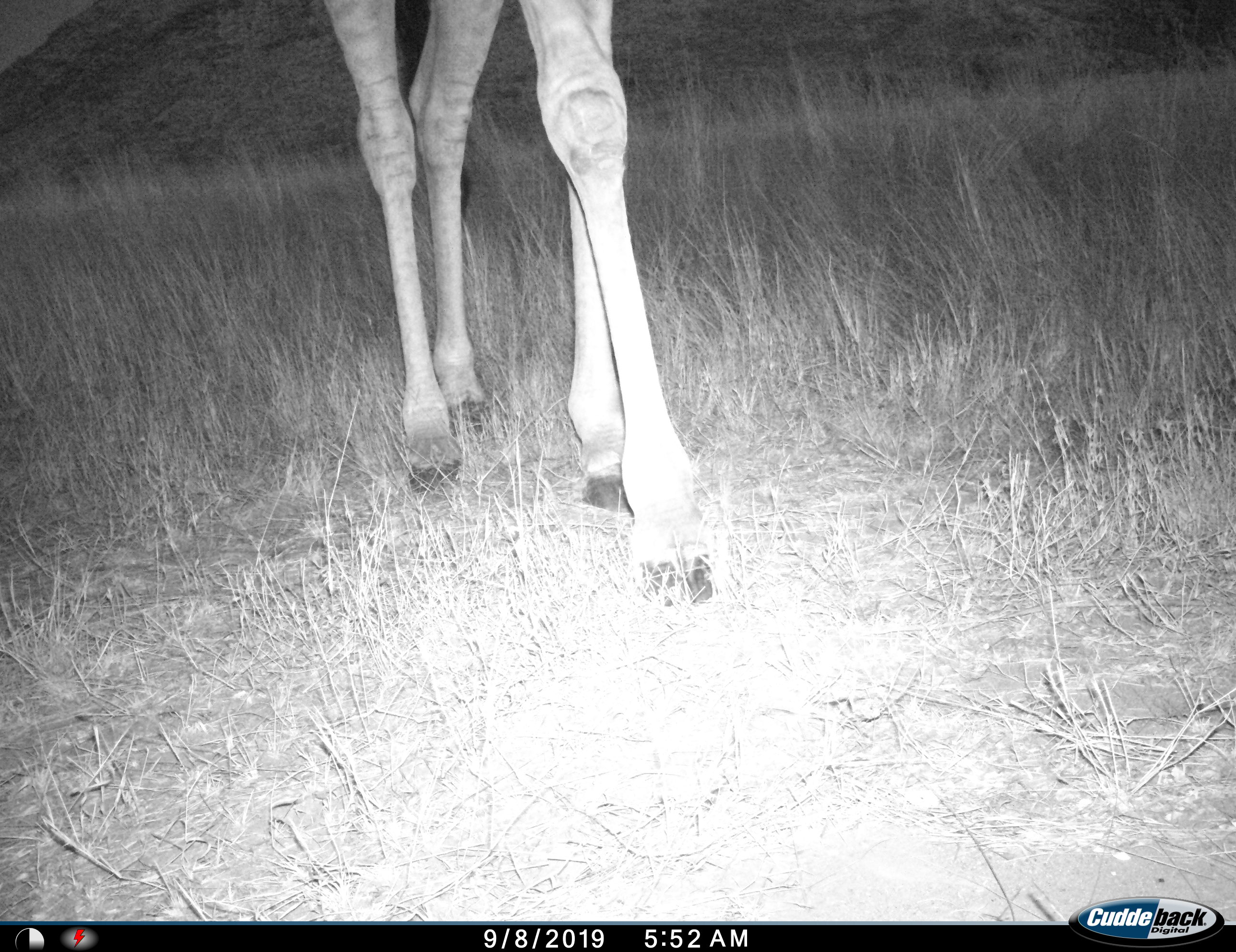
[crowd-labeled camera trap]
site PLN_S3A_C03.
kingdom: Animalia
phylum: Chordata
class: Mammalia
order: Artiodactyla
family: Giraffidae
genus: Giraffa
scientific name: Giraffa camelopardalis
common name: giraffe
Giraffe (Giraffa camelopardalis), count 1. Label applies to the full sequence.